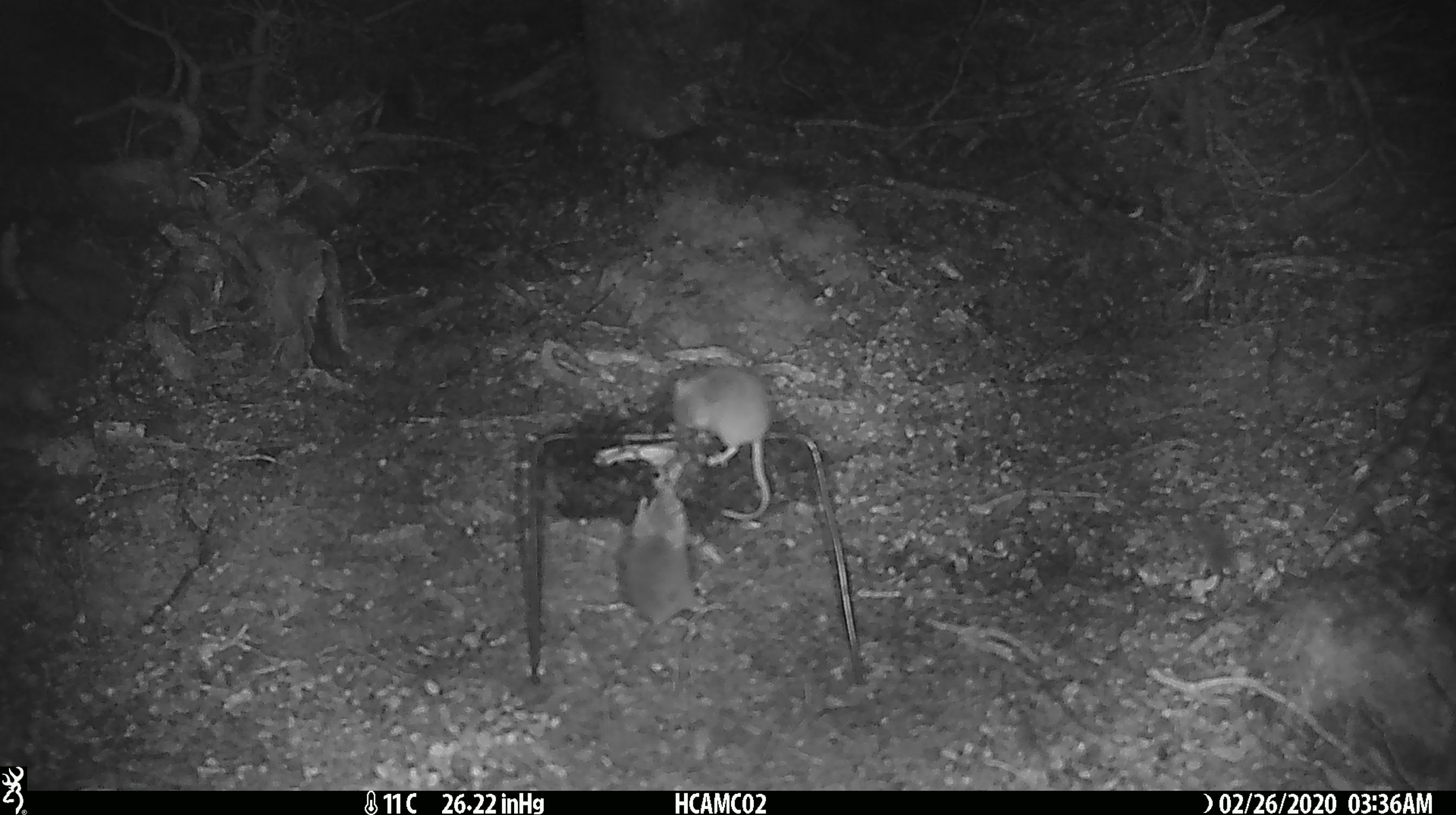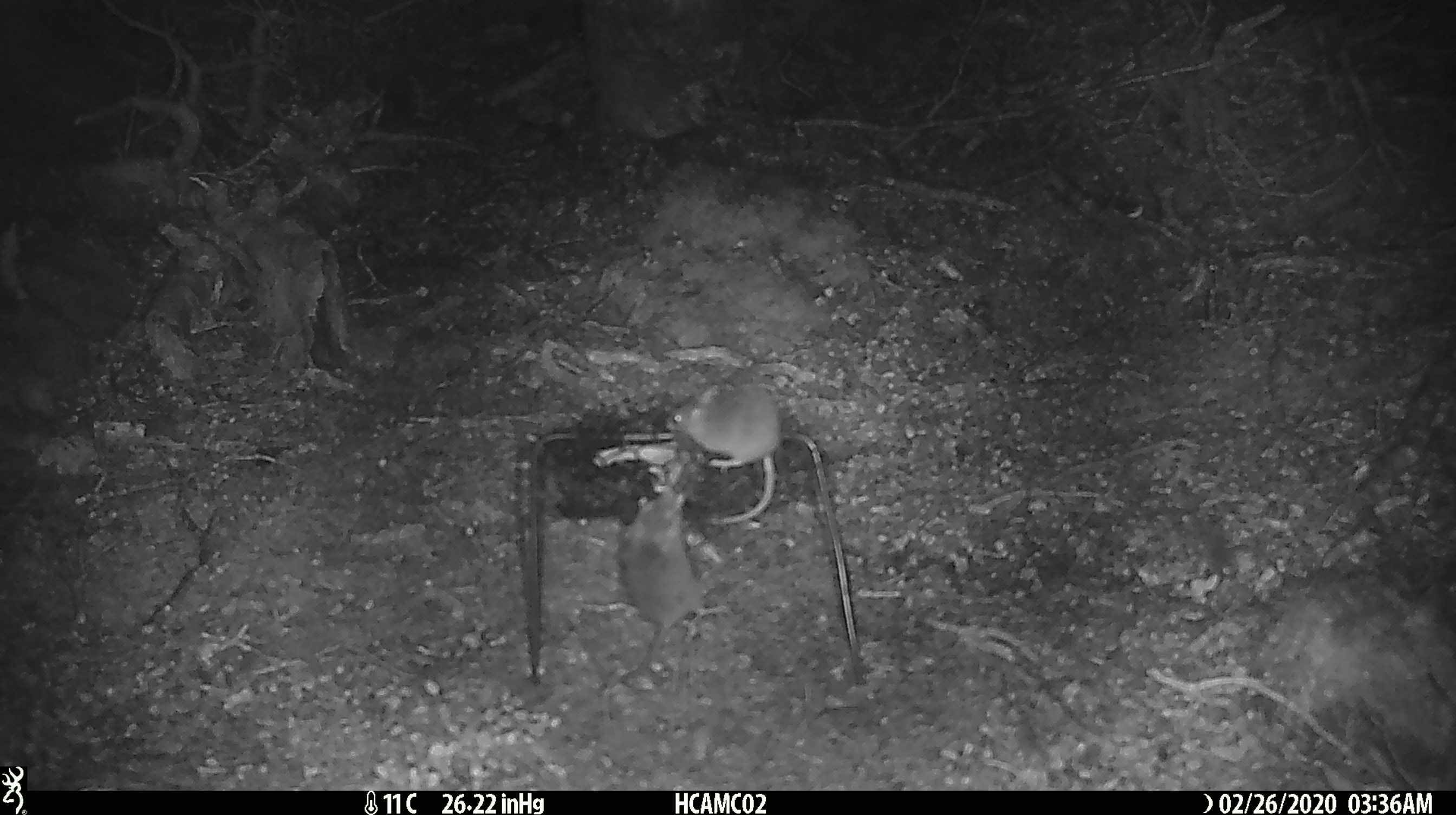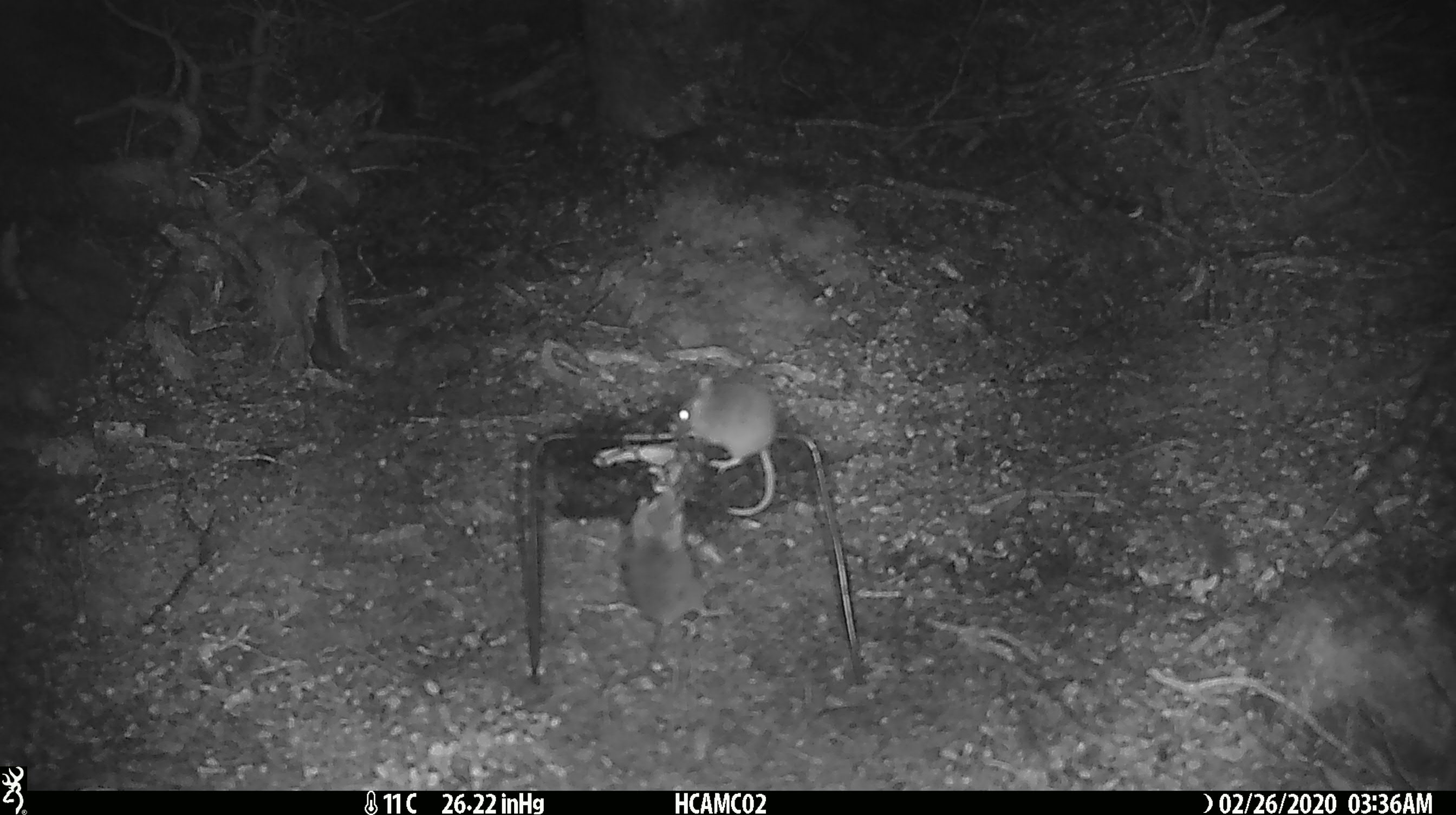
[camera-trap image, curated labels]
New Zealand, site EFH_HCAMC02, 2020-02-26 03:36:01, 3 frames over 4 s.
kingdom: Animalia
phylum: Chordata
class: Mammalia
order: Rodentia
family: Muridae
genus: Mus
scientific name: Mus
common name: mouse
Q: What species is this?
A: Mouse (Mus).